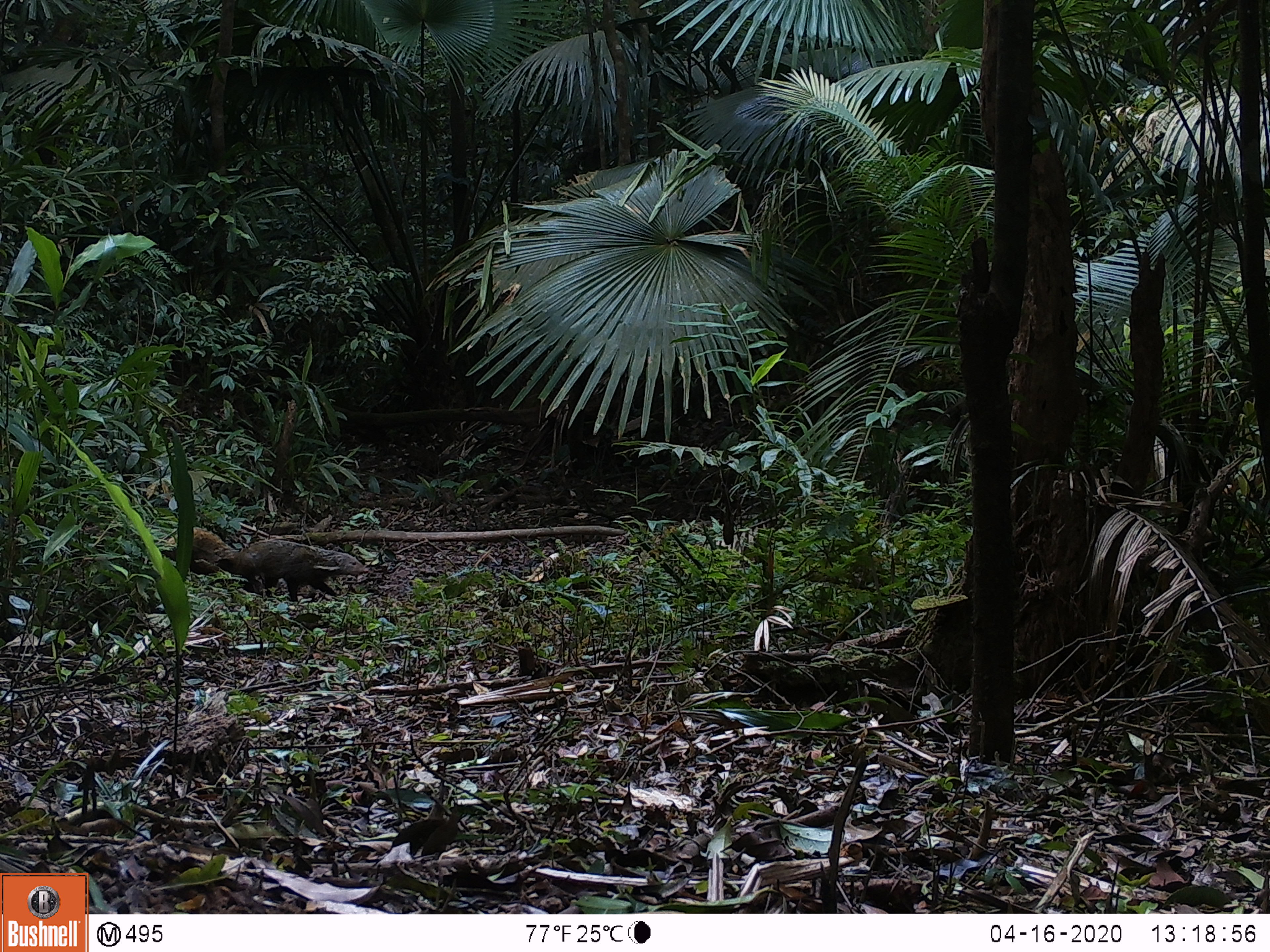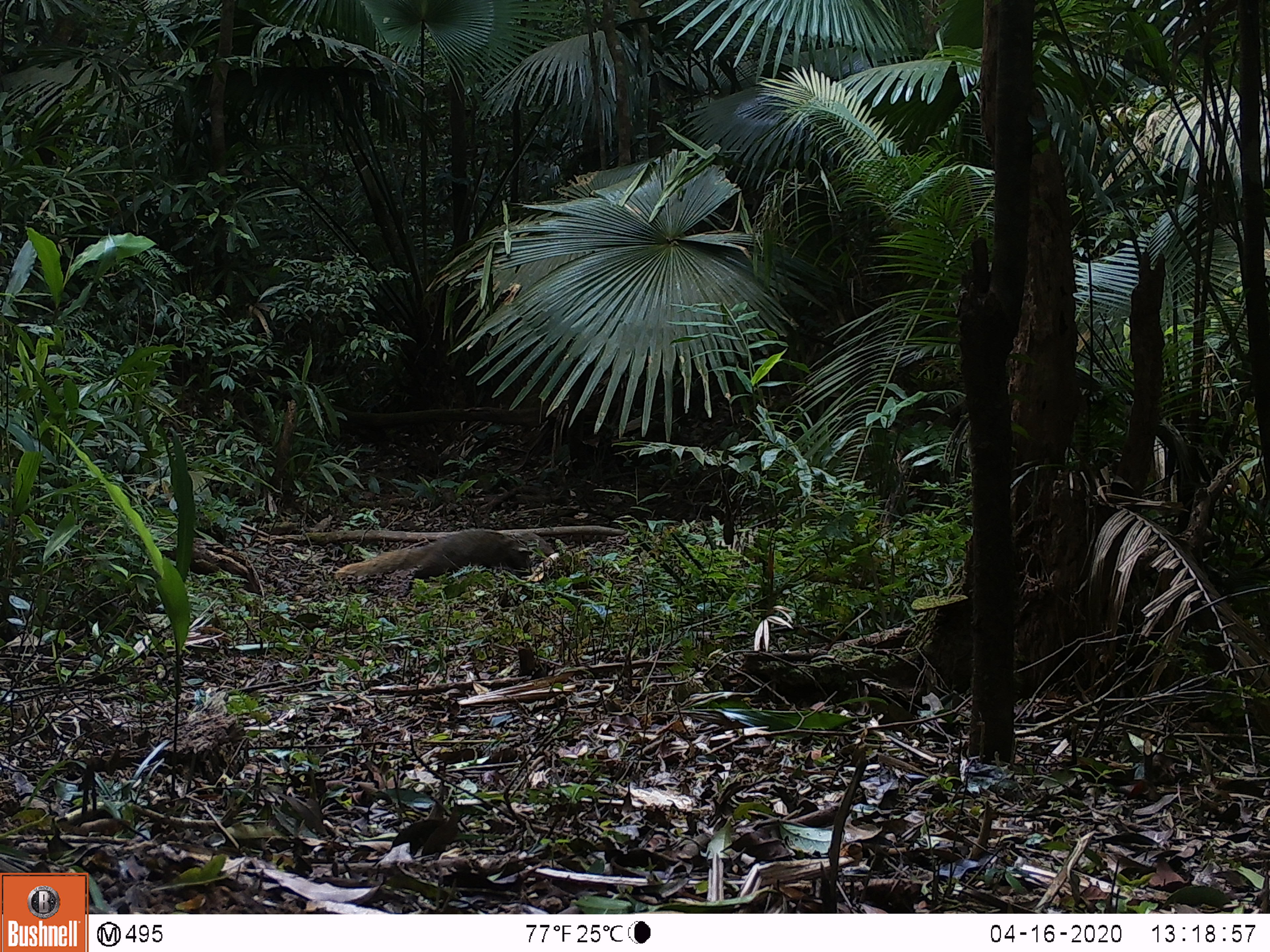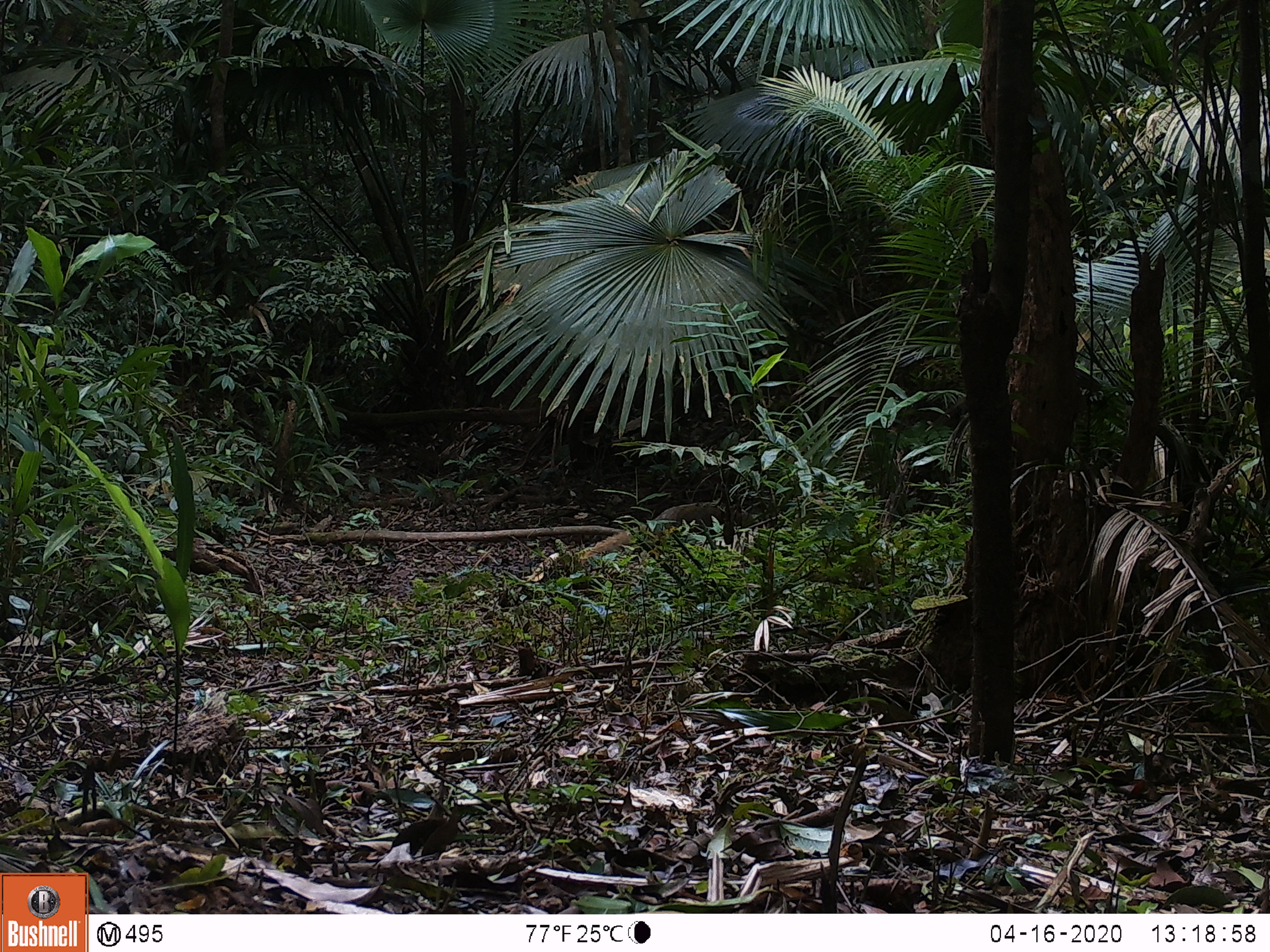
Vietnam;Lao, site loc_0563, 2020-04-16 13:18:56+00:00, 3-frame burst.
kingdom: Animalia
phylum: Chordata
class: Mammalia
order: Carnivora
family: Herpestidae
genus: Urva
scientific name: Urva urva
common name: crab-eating mongoose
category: crab eating mongoose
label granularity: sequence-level